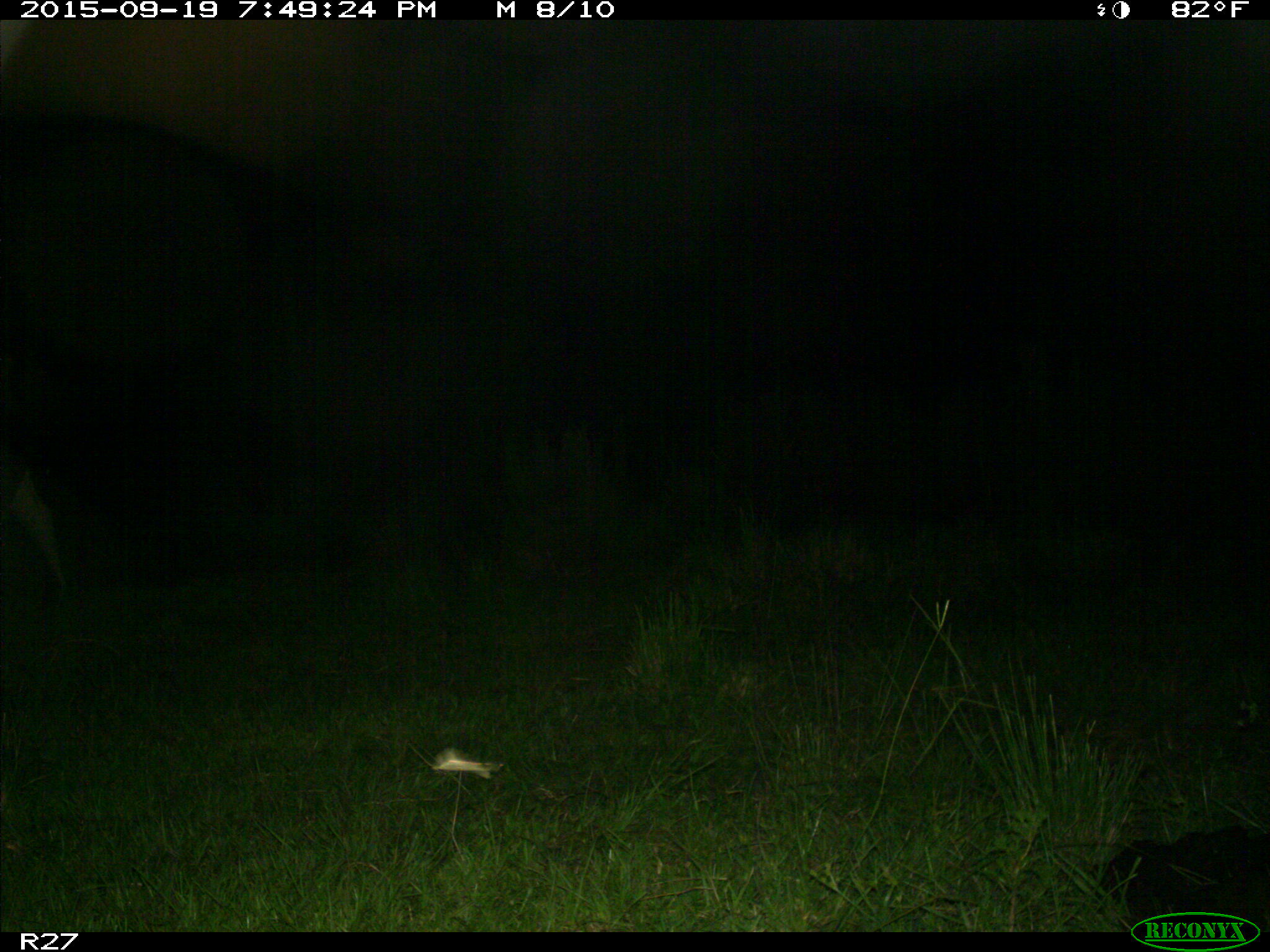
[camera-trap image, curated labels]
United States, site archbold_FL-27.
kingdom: Animalia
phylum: Chordata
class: Mammalia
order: Artiodactyla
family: Bovidae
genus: Bos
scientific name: Bos taurus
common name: domestic cow